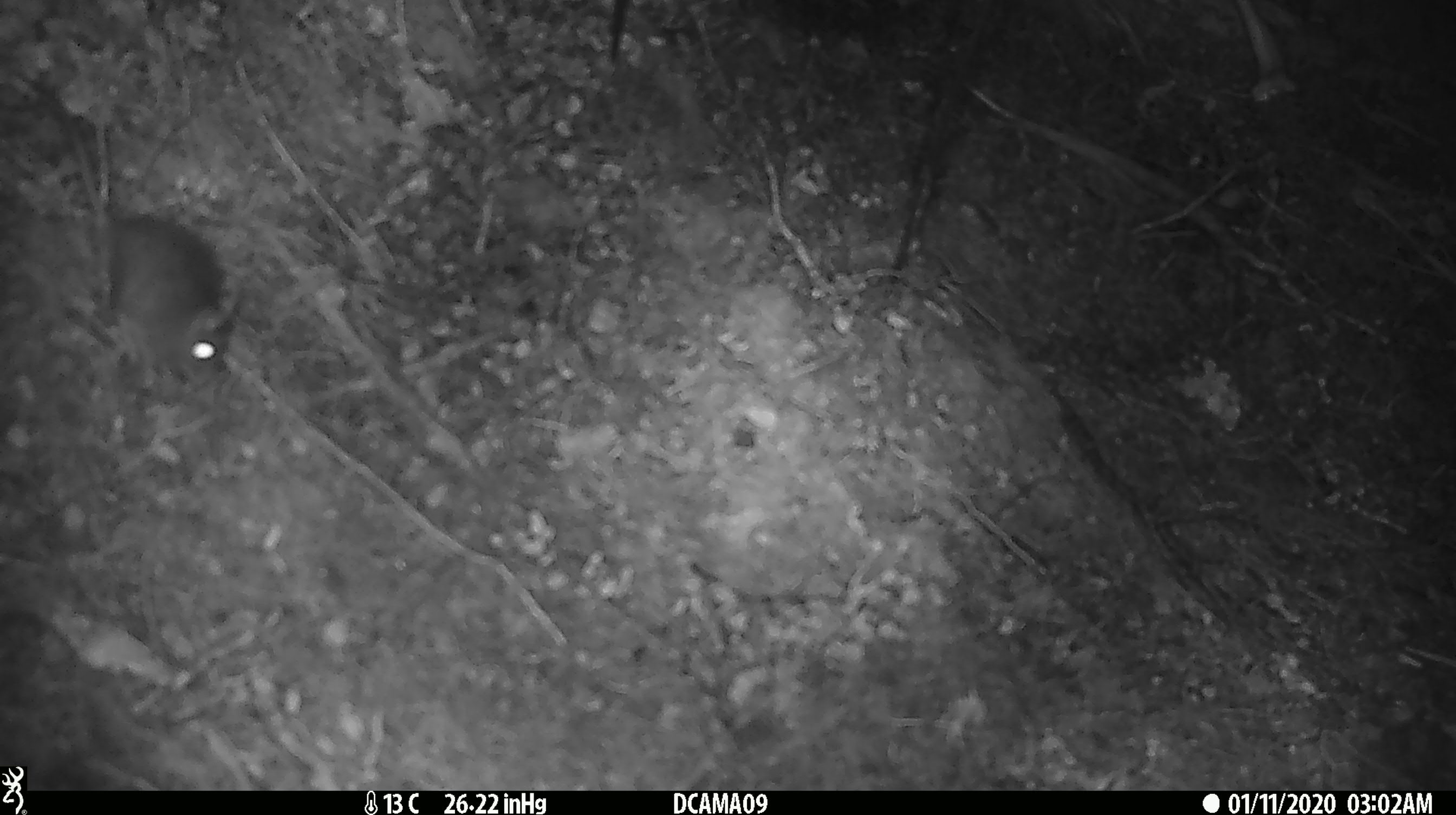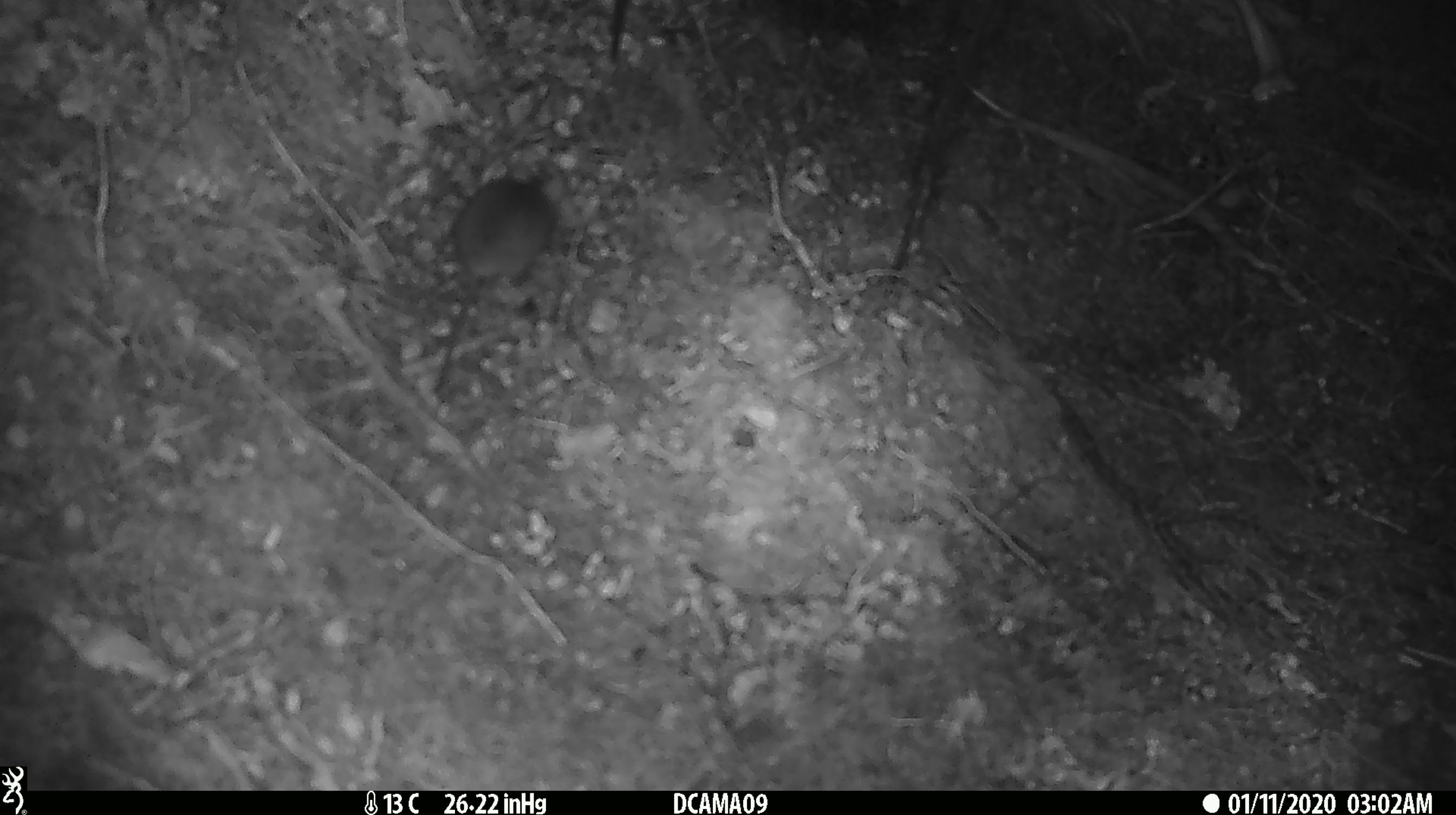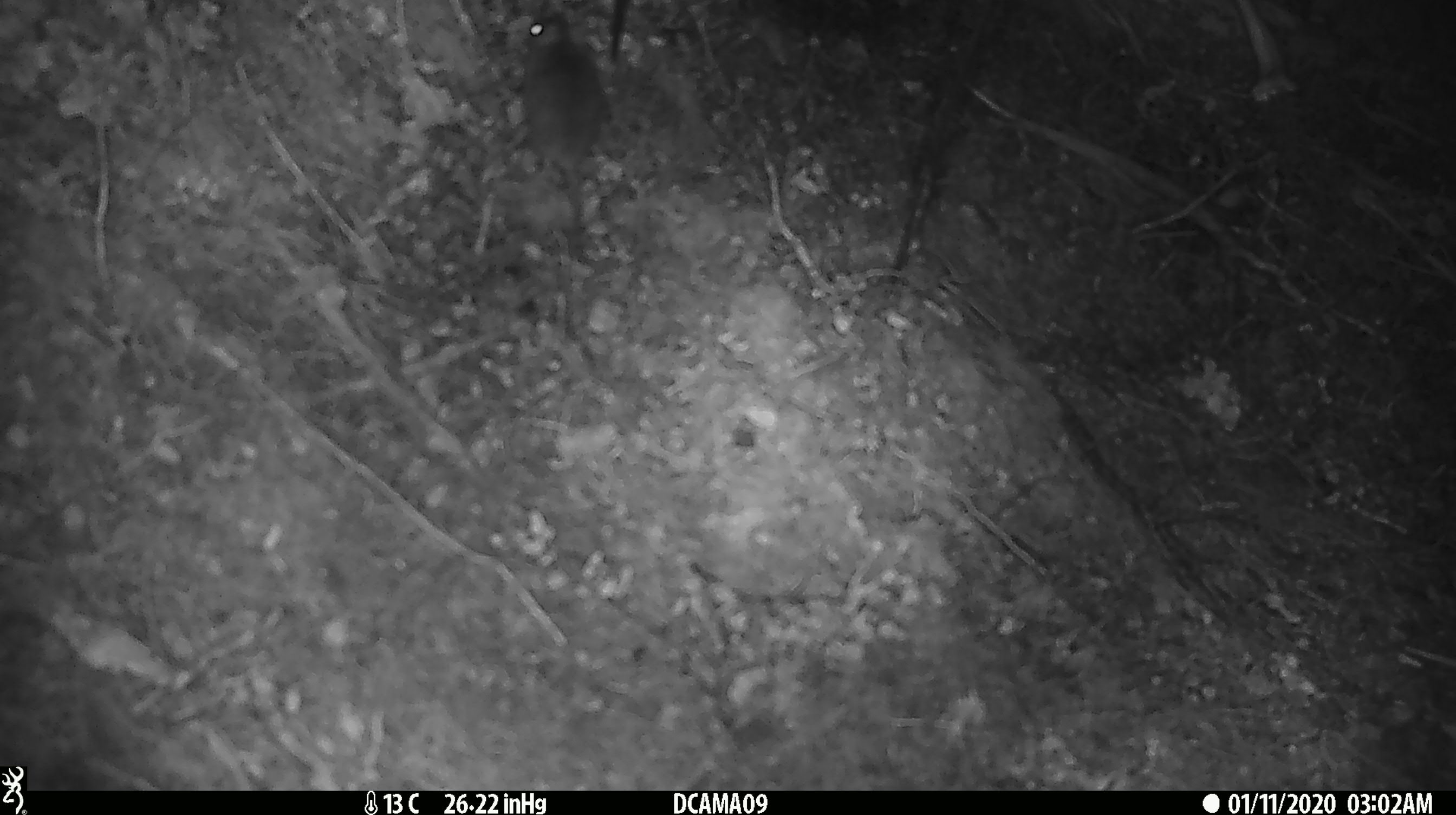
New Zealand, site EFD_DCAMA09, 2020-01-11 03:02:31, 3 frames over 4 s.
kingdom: Animalia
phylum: Chordata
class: Mammalia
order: Rodentia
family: Muridae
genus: Mus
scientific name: Mus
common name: mouse